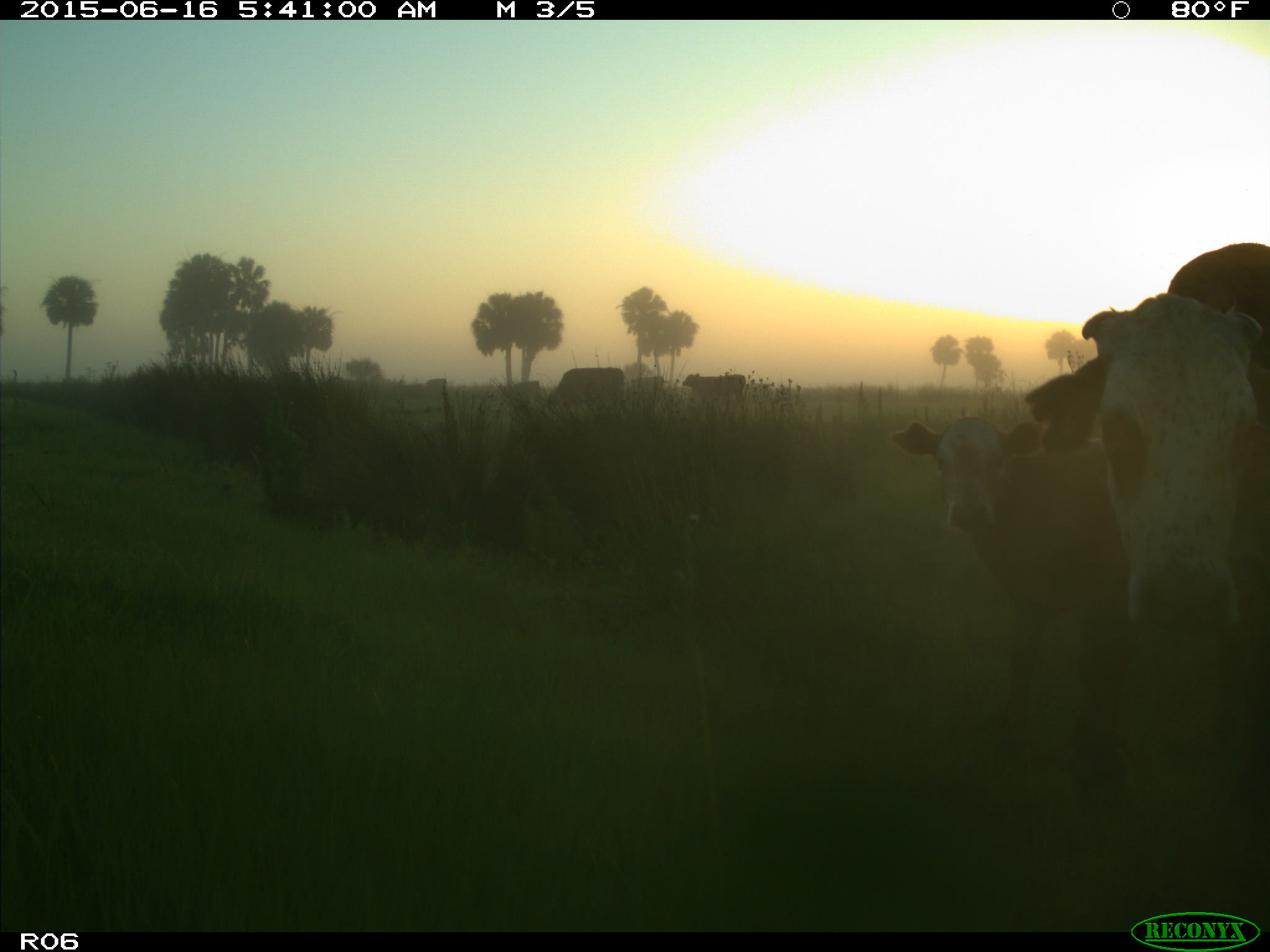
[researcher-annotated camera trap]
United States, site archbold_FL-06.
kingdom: Animalia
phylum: Chordata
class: Mammalia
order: Artiodactyla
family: Bovidae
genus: Bos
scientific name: Bos taurus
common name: domestic cow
Bos taurus (domestic cow).